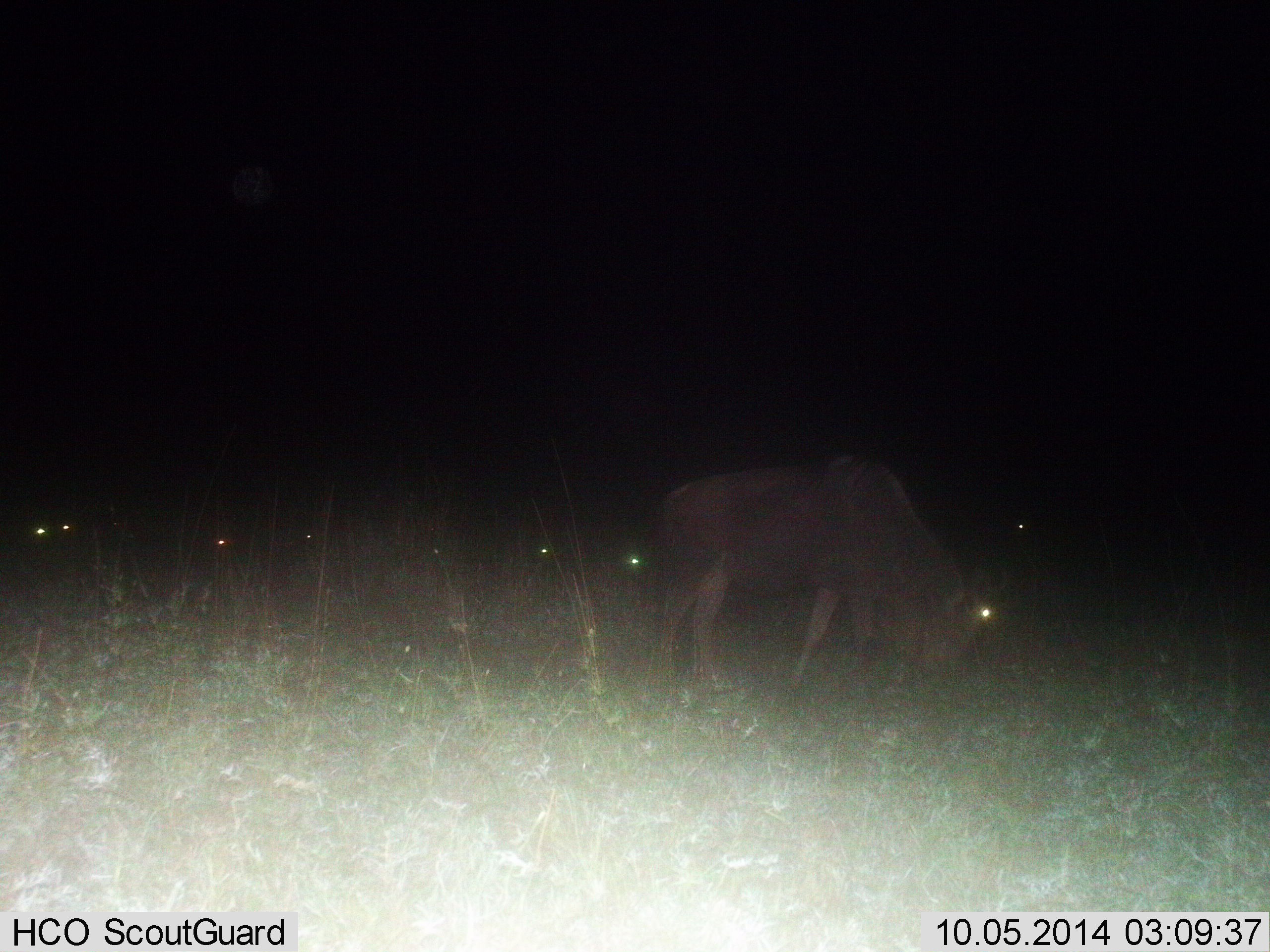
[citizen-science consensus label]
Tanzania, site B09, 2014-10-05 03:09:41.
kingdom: Animalia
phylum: Chordata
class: Mammalia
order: Artiodactyla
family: Bovidae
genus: Connochaetes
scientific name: Connochaetes taurinus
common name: blue wildebeest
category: wildebeest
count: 8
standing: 40%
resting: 20%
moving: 10%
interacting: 0%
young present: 0%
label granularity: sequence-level